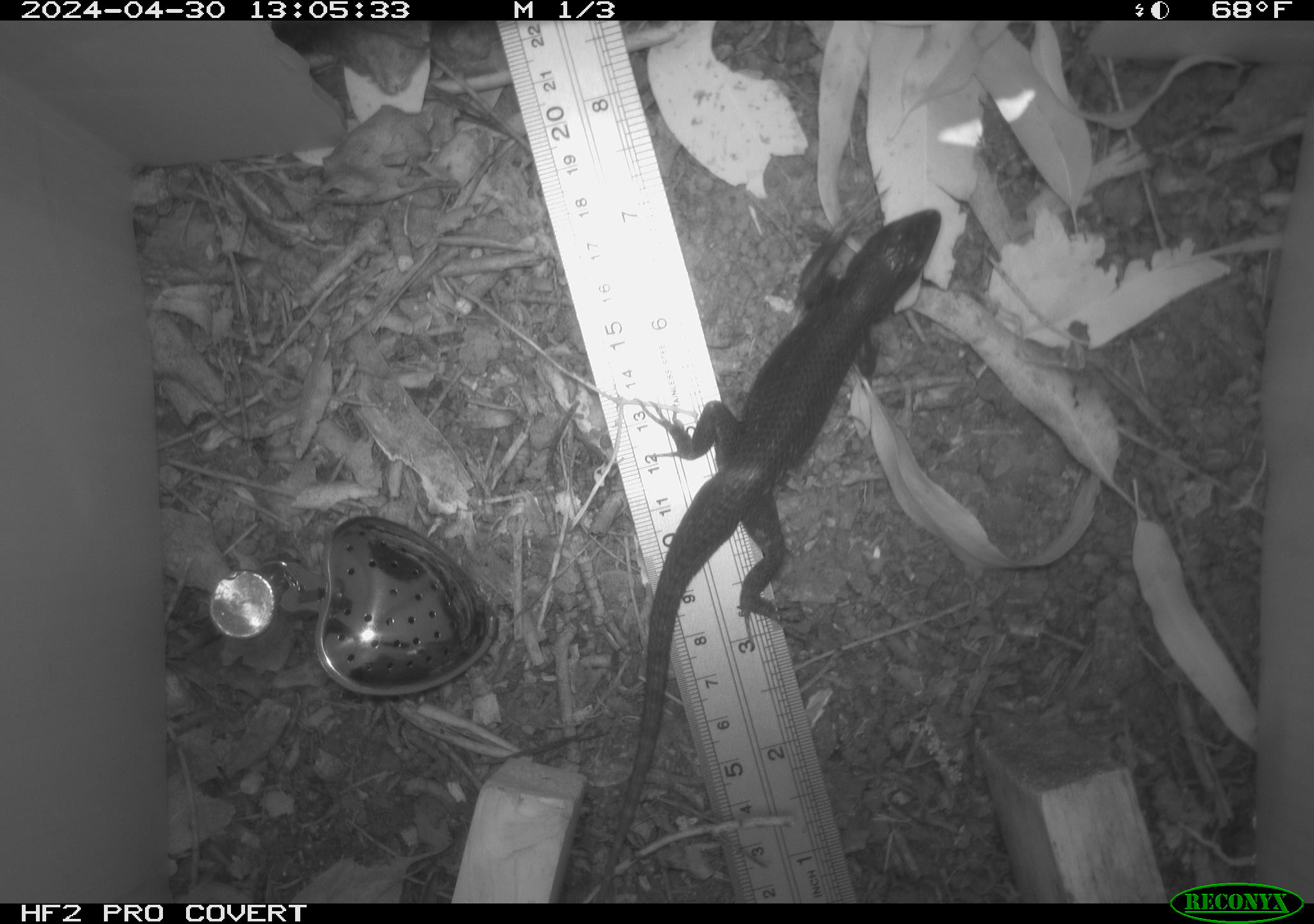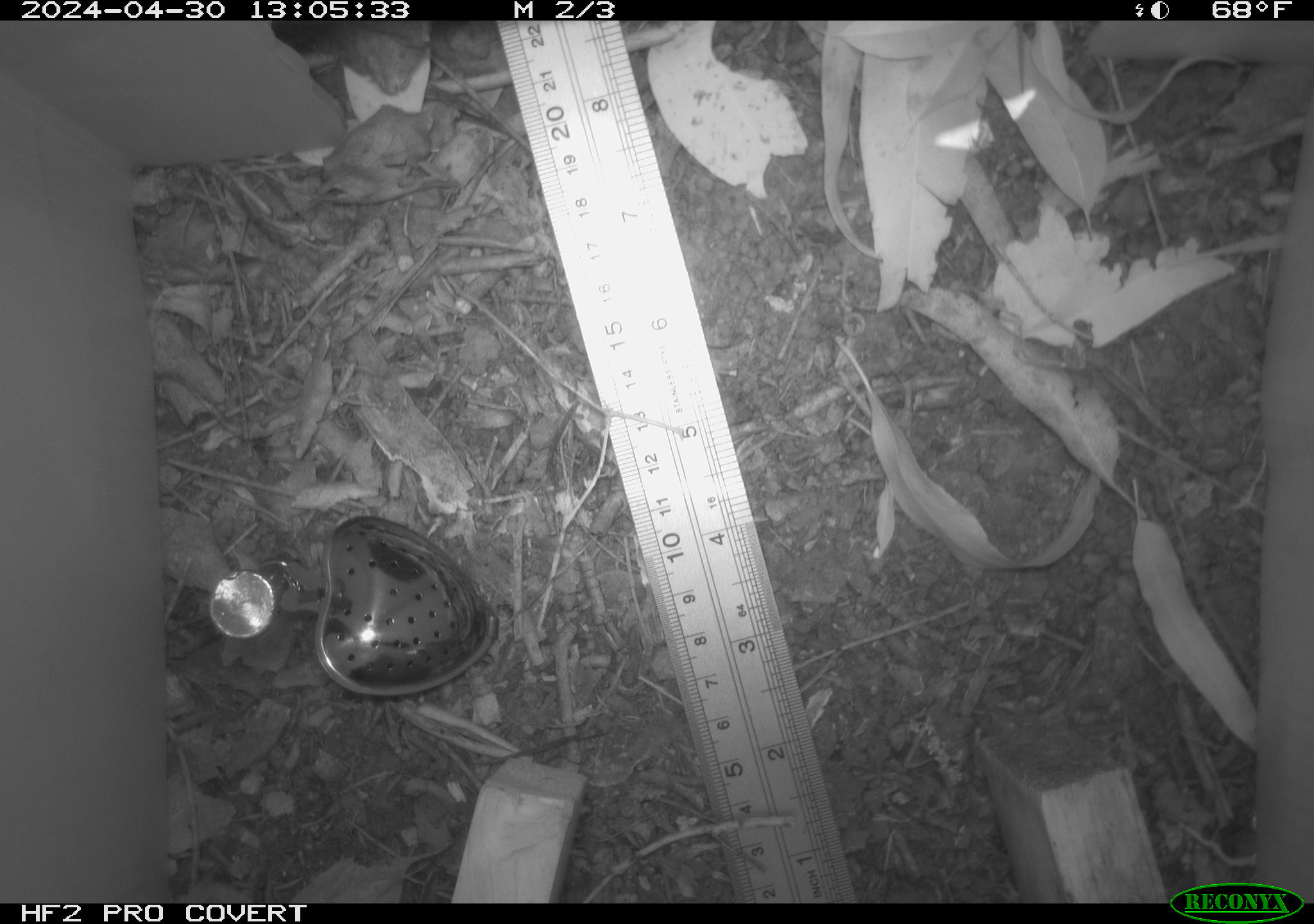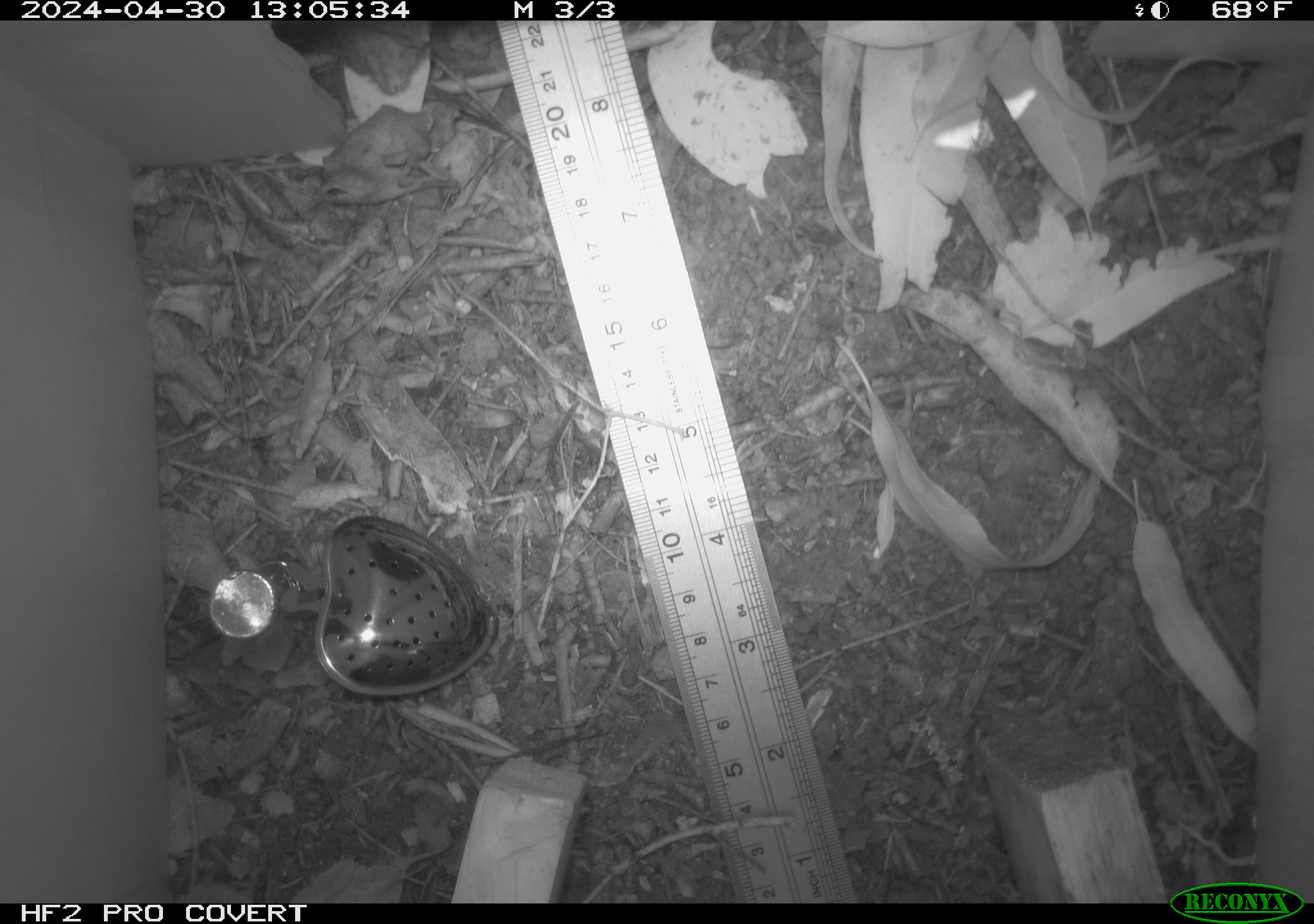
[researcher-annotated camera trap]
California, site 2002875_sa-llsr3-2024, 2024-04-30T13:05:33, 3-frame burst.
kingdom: Animalia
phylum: Chordata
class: Reptilia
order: Squamata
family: Phrynosomatidae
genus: Sceloporus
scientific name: Sceloporus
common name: spiny lizards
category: sceloporus species